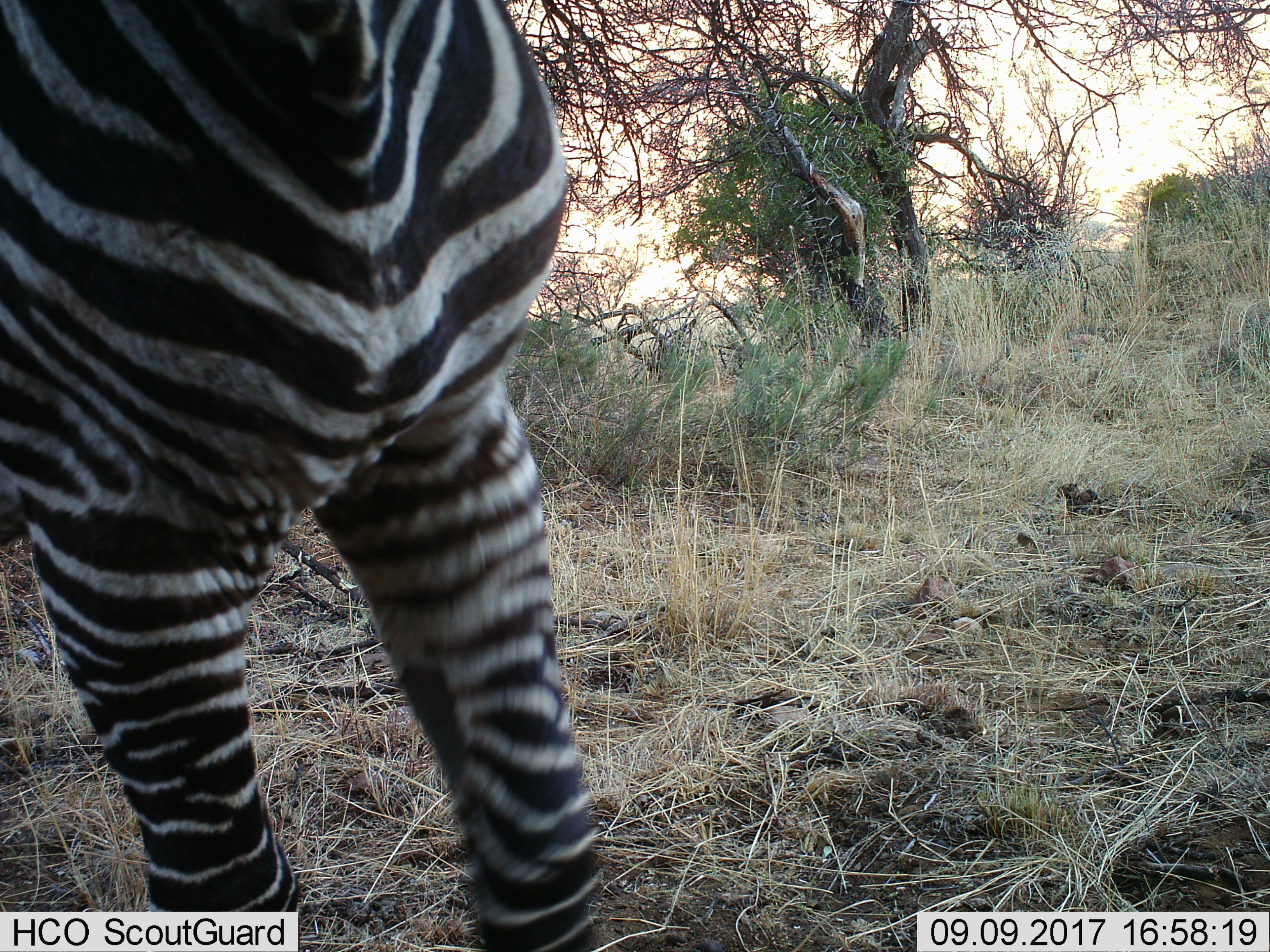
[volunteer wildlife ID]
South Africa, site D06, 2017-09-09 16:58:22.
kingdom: Animalia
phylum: Chordata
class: Mammalia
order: Perissodactyla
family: Equidae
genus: Equus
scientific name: Equus zebra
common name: mountain zebra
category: zebramountain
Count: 1.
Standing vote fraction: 67%.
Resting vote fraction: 0%.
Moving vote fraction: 33%.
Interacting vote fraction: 0%.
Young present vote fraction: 0%.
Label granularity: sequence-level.